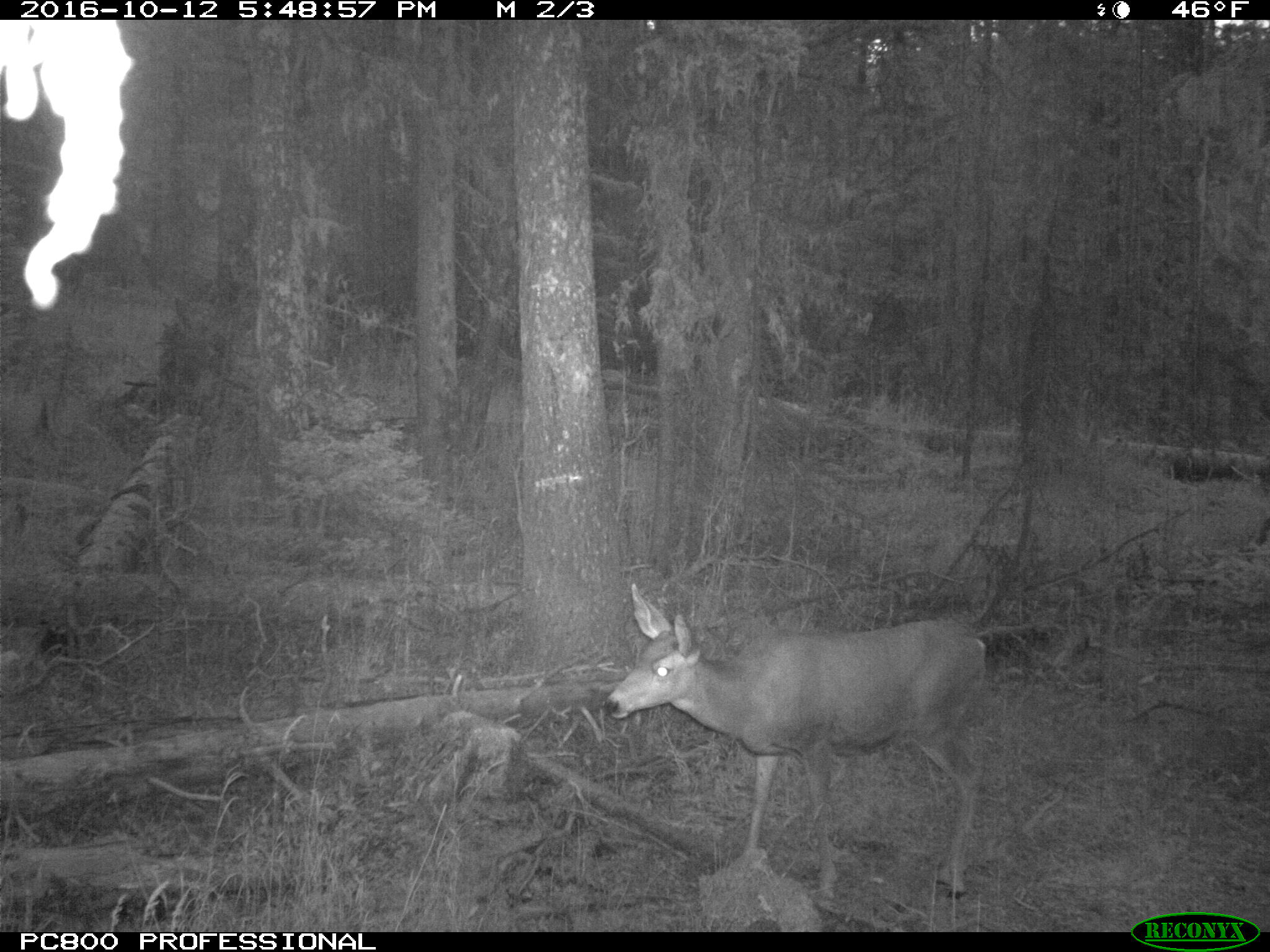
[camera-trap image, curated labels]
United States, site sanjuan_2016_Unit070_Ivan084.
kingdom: Animalia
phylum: Chordata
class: Mammalia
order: Artiodactyla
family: Cervidae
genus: Odocoileus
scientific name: Odocoileus hemionus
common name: mule deer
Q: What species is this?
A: Odocoileus hemionus (mule deer).